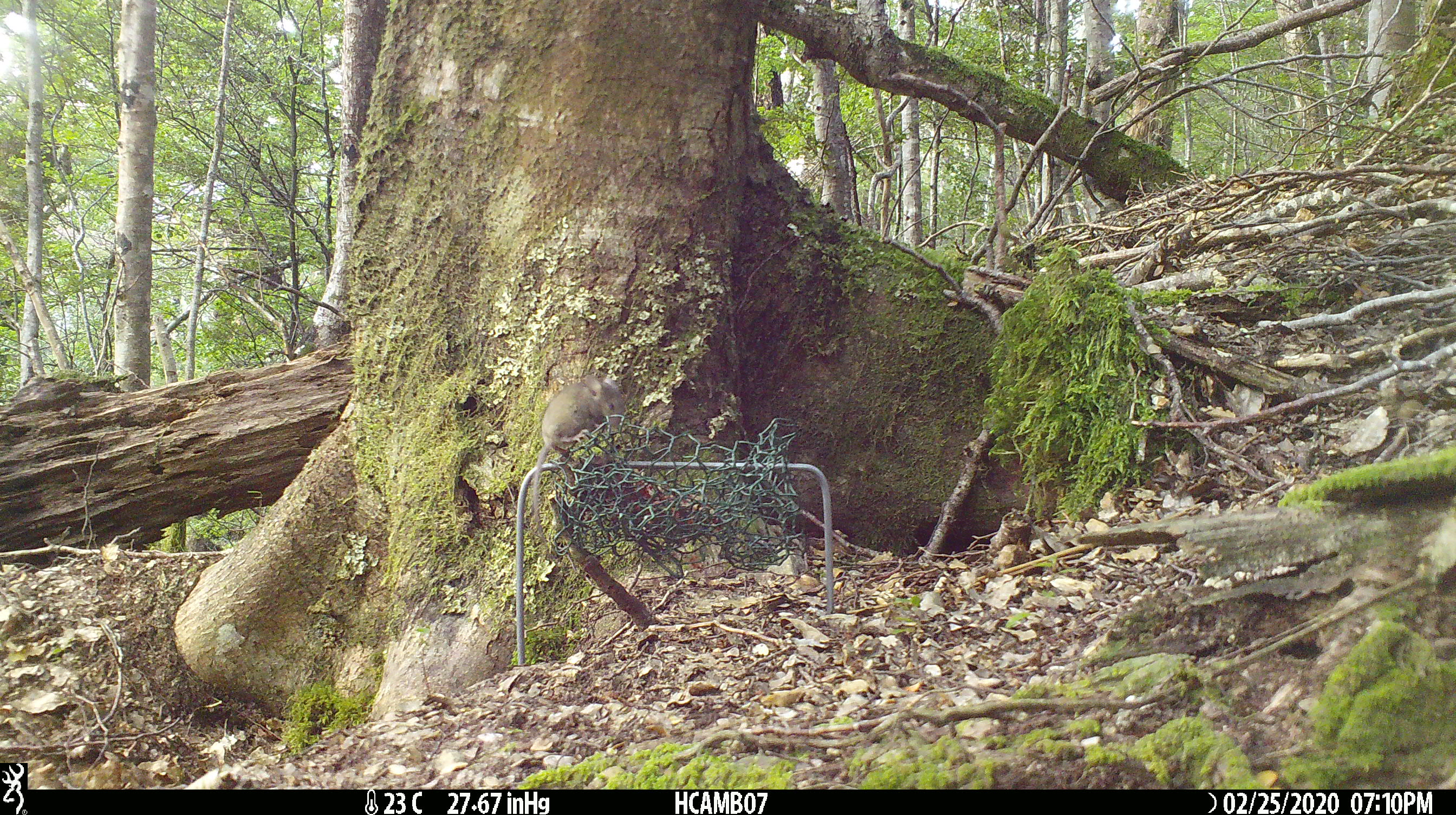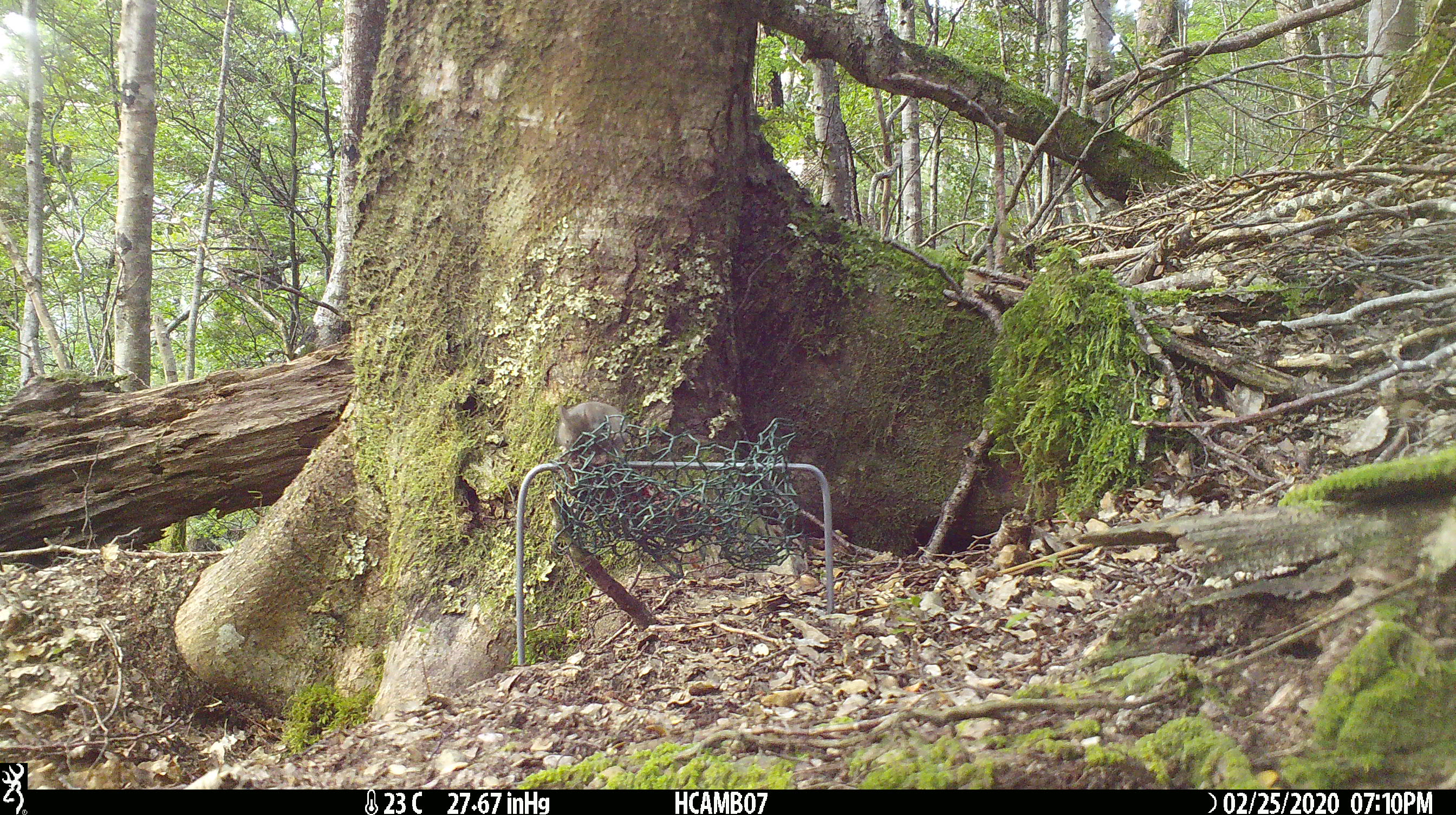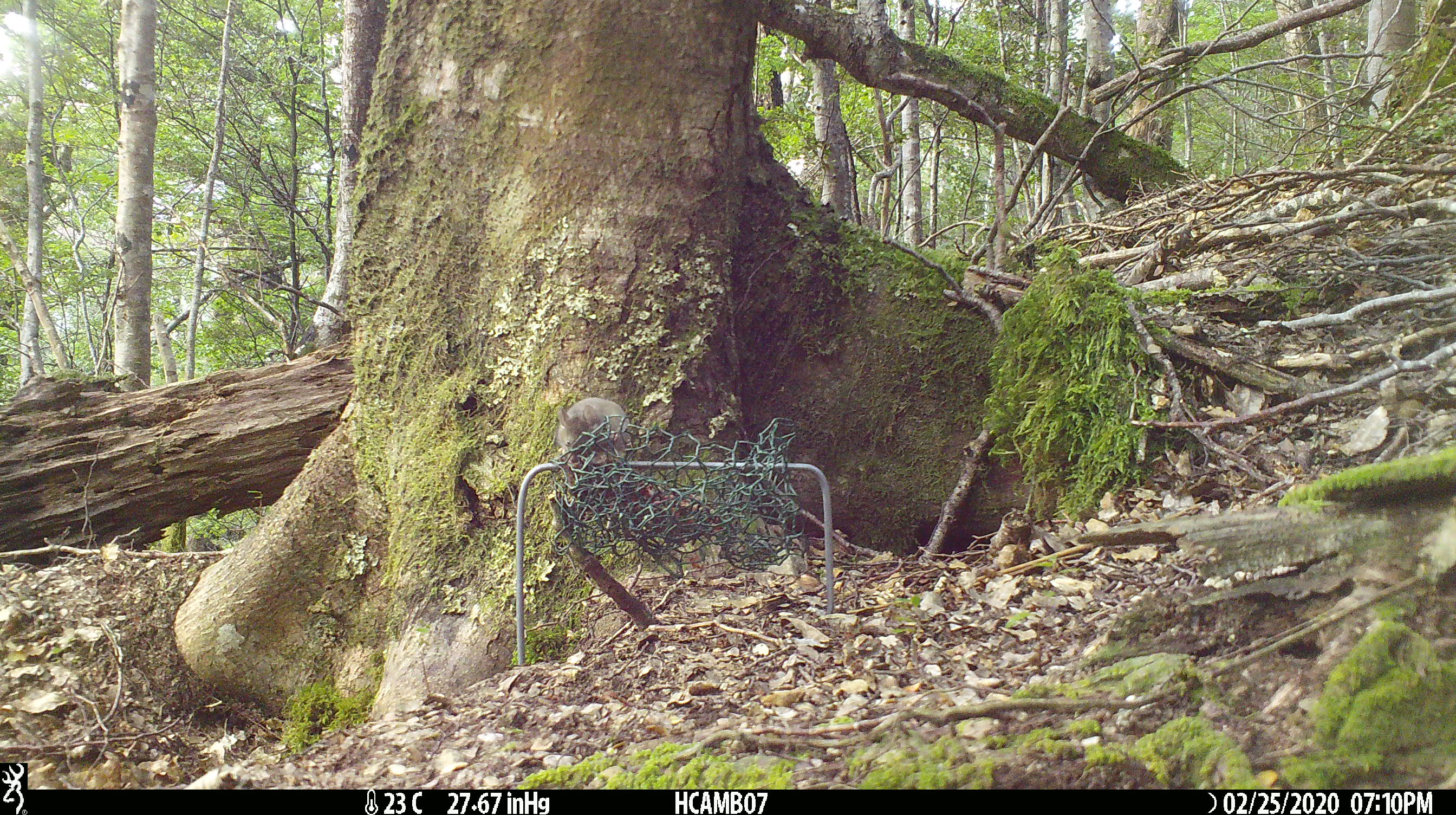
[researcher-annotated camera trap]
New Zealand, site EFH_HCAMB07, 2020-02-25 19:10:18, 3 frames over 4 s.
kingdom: Animalia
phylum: Chordata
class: Mammalia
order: Rodentia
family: Muridae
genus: Mus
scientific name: Mus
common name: mouse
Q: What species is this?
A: Mouse (Mus).